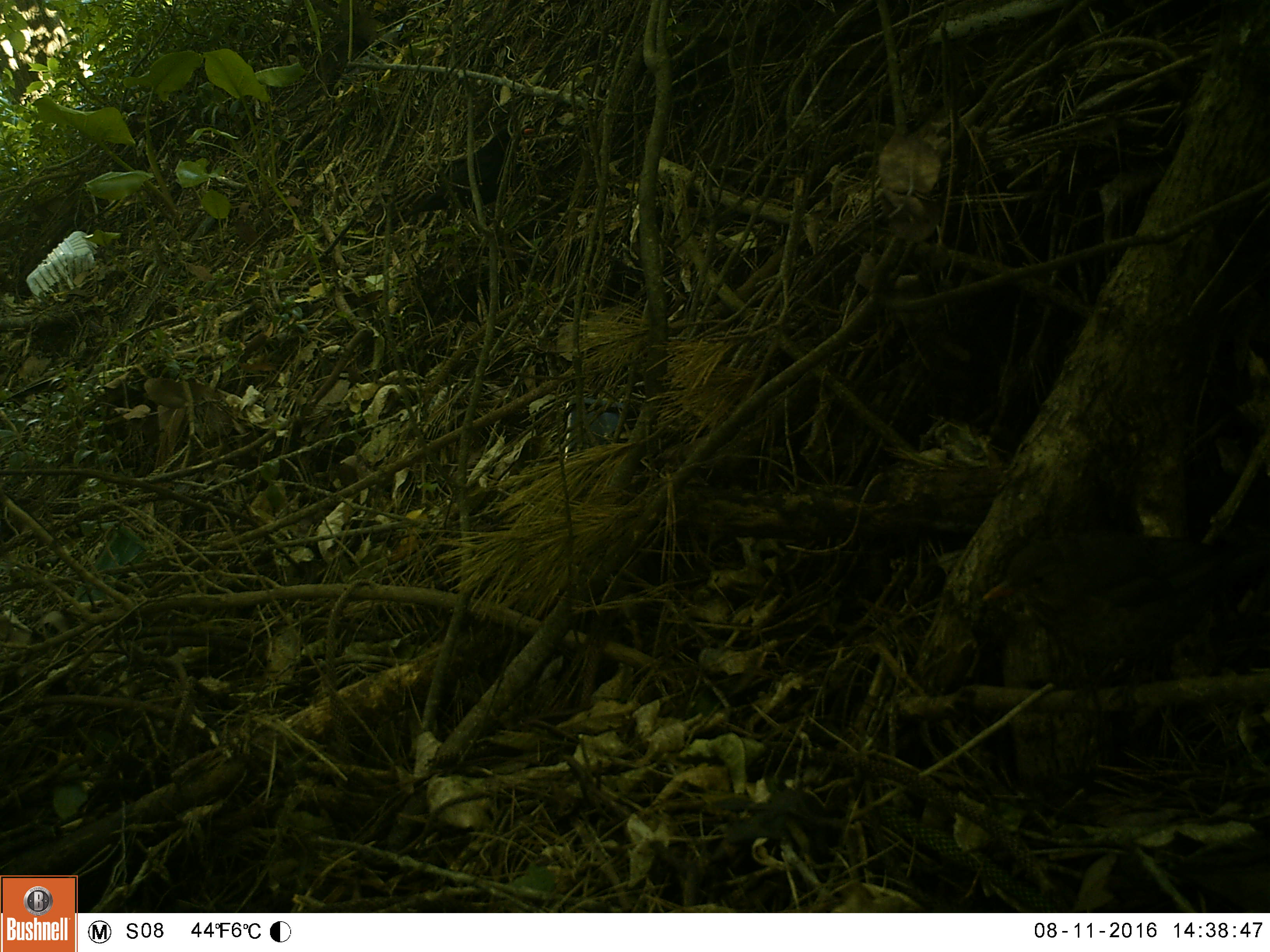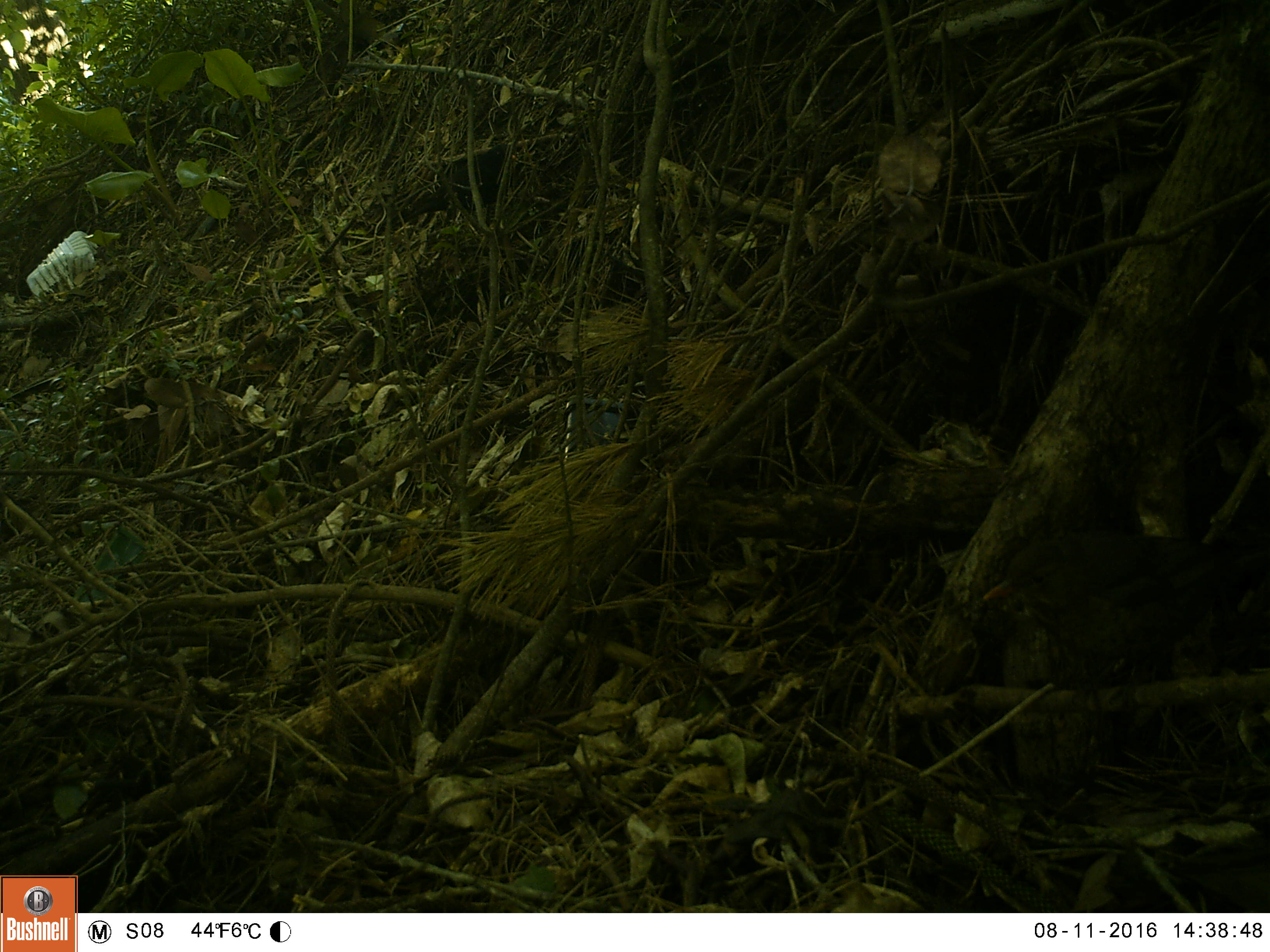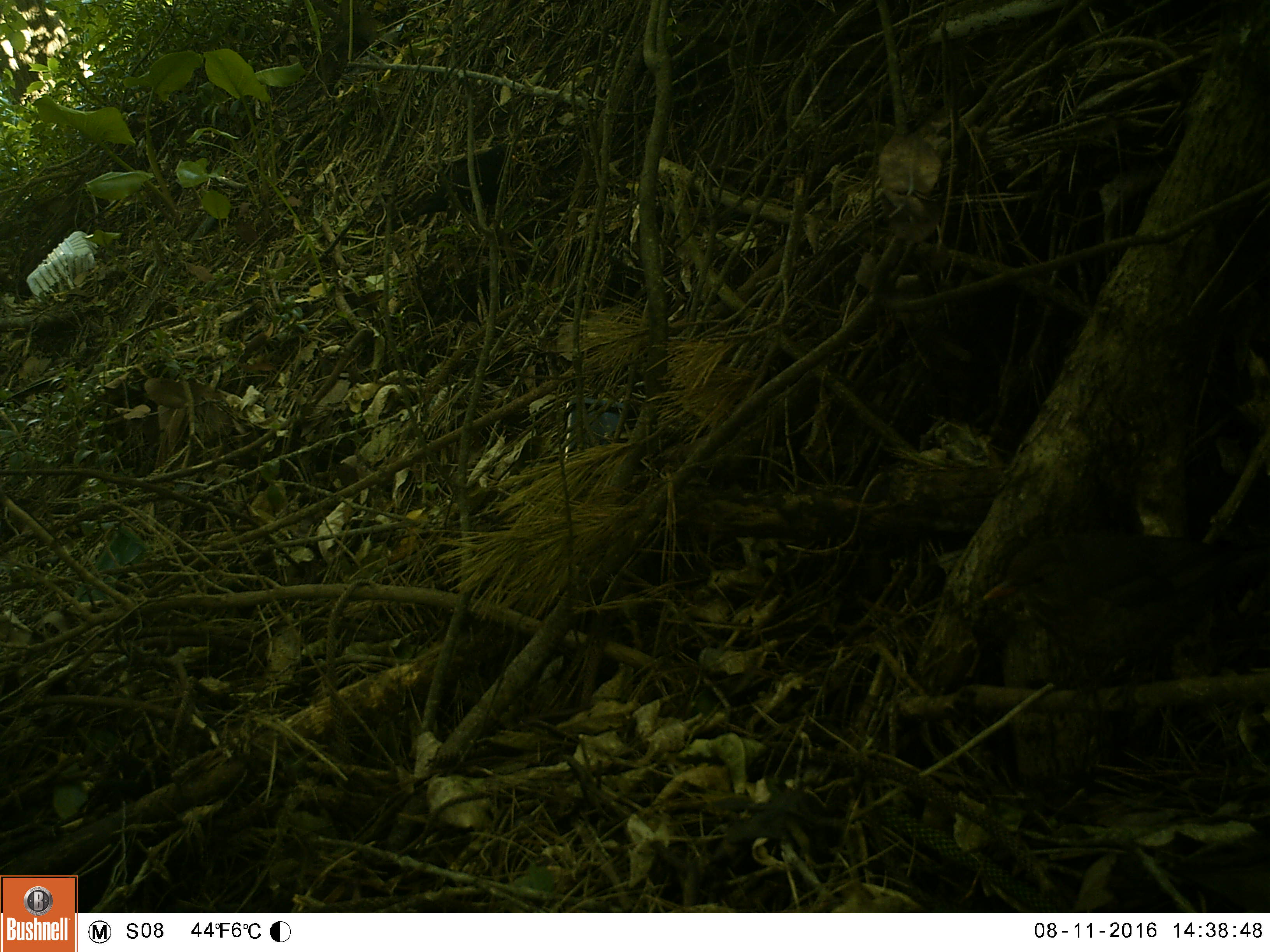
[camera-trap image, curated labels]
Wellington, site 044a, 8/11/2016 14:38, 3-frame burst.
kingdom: Animalia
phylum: Chordata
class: Aves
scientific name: Aves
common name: bird